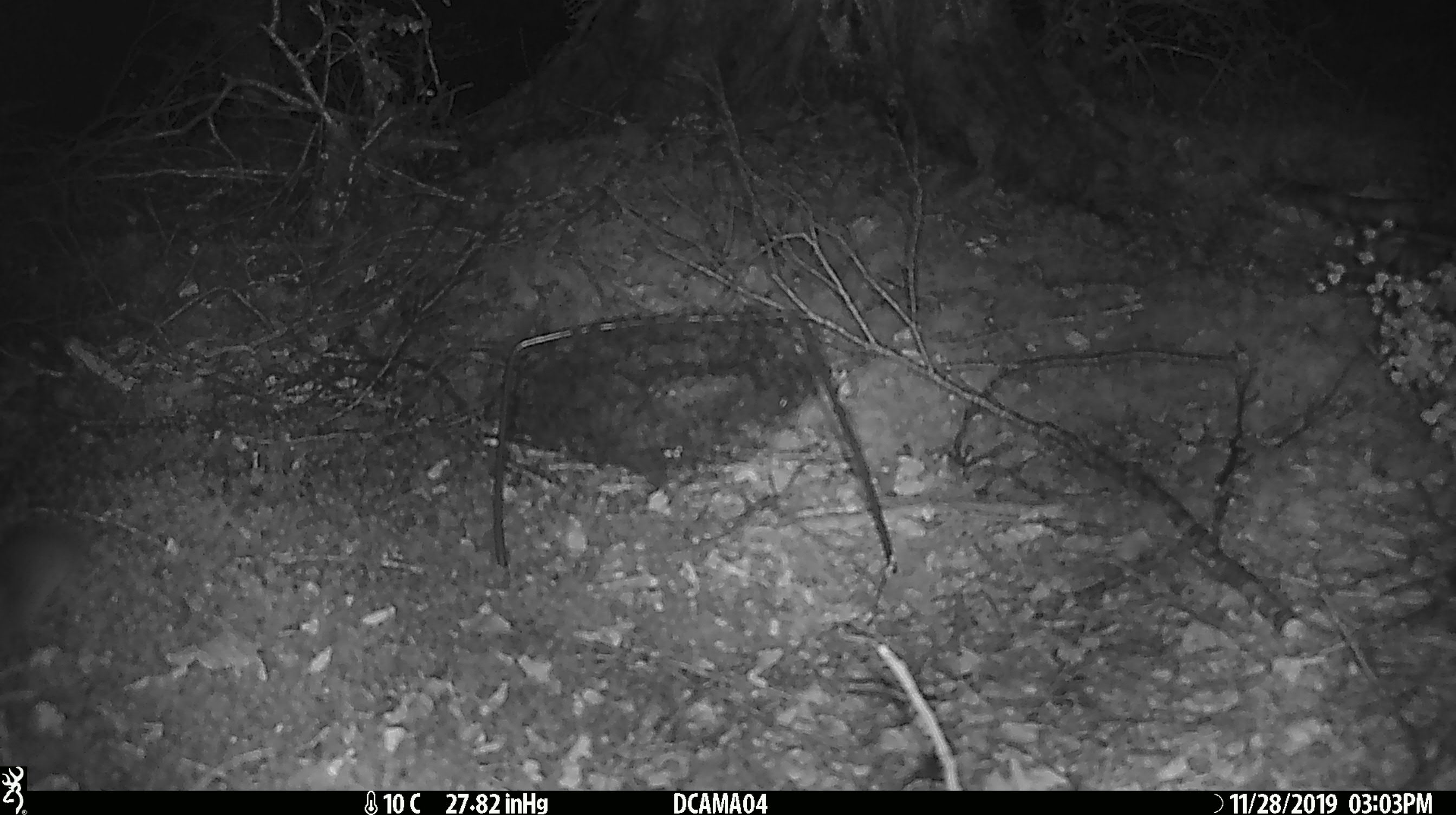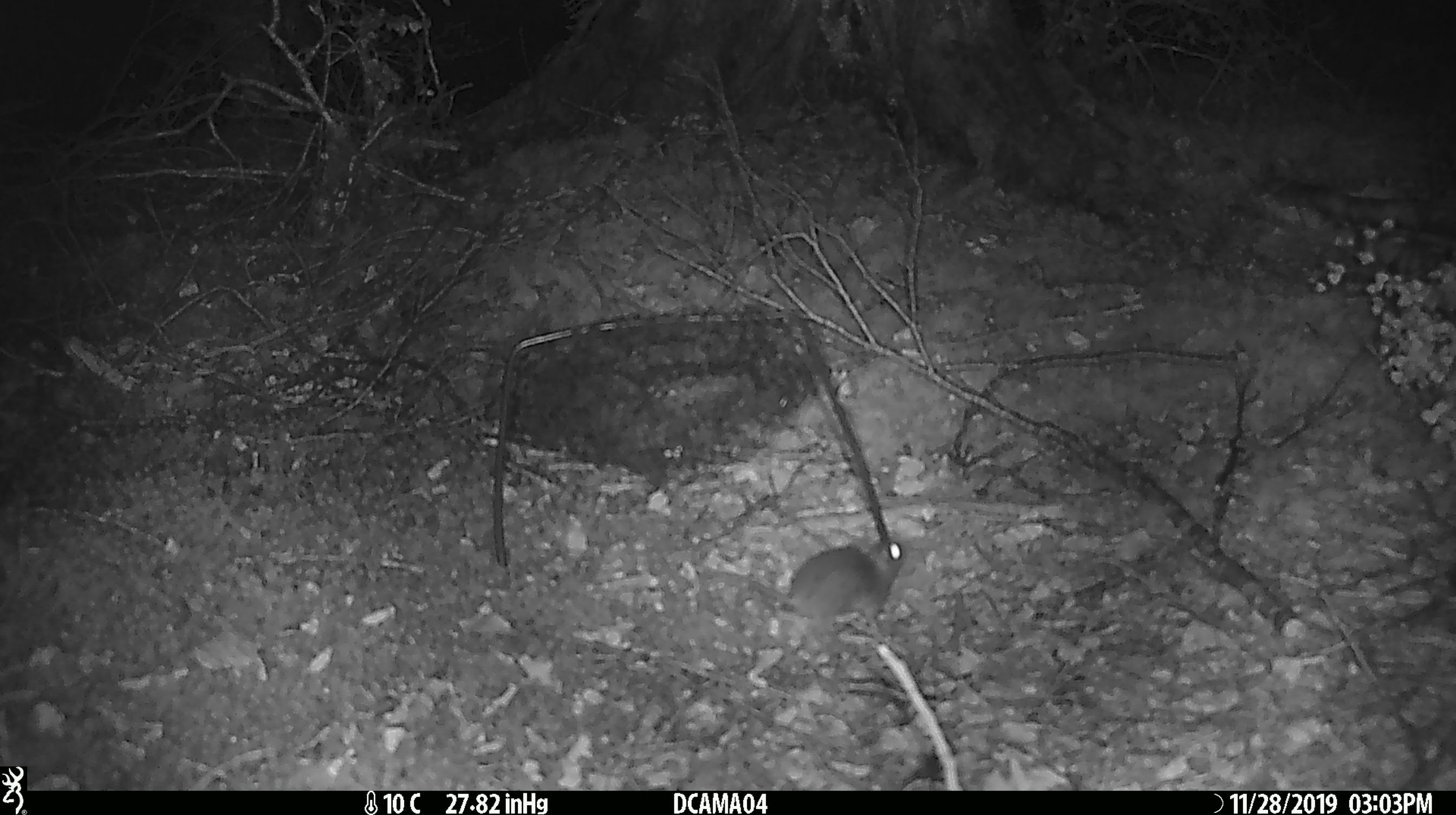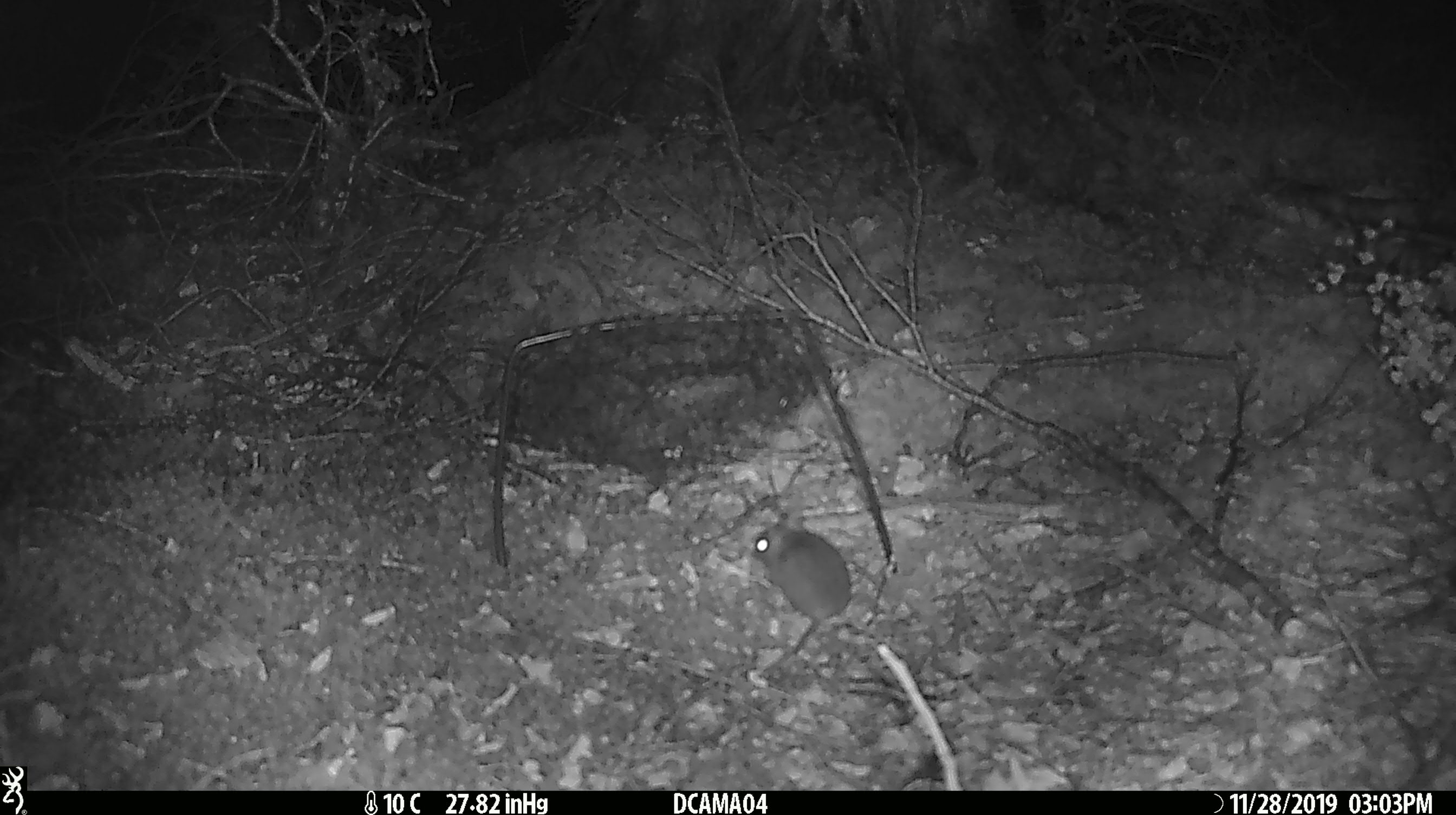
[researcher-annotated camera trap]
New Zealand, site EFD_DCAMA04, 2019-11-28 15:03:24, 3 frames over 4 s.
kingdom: Animalia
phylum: Chordata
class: Mammalia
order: Rodentia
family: Muridae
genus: Mus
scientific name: Mus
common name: mouse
Mouse (Mus).